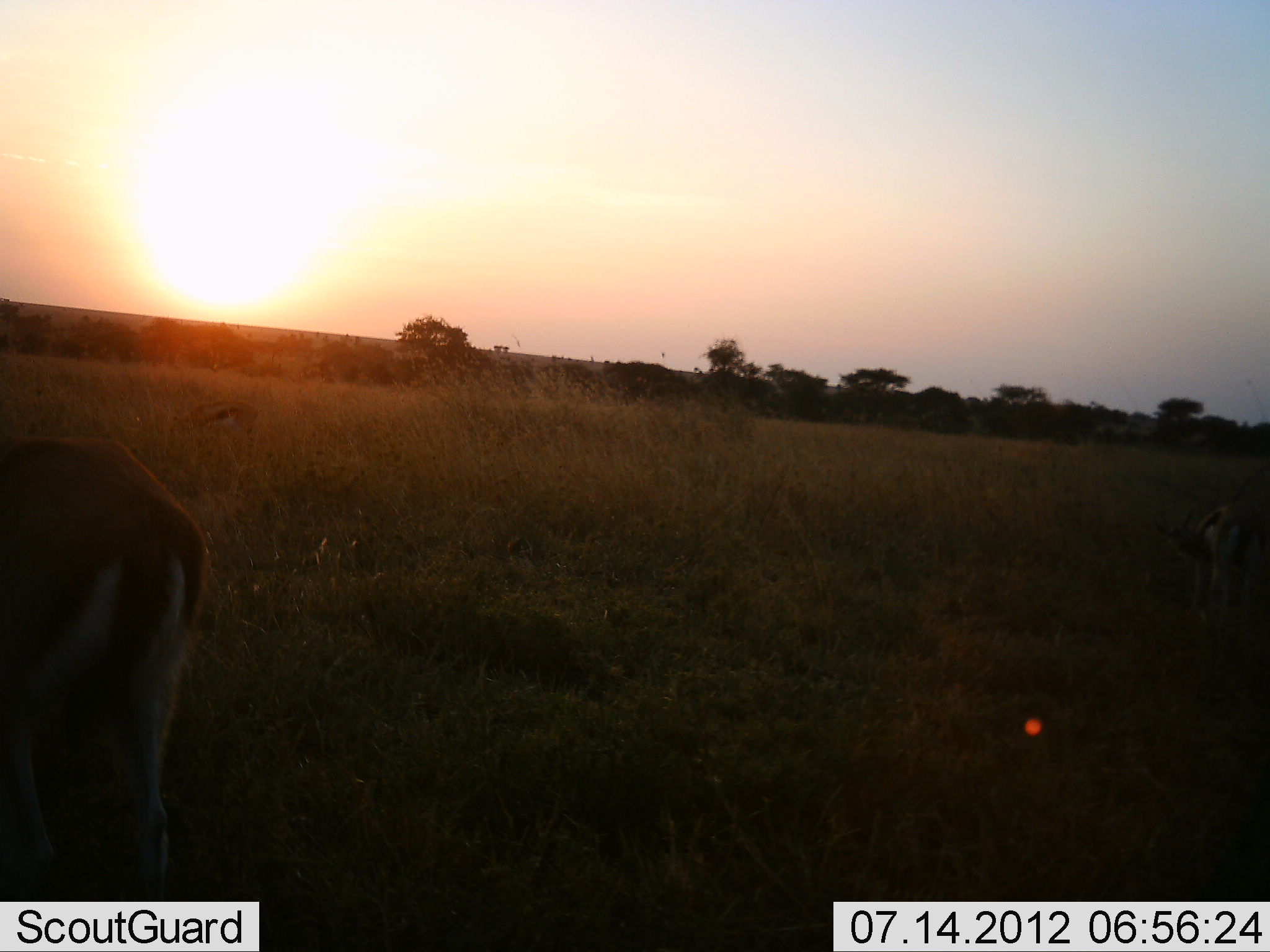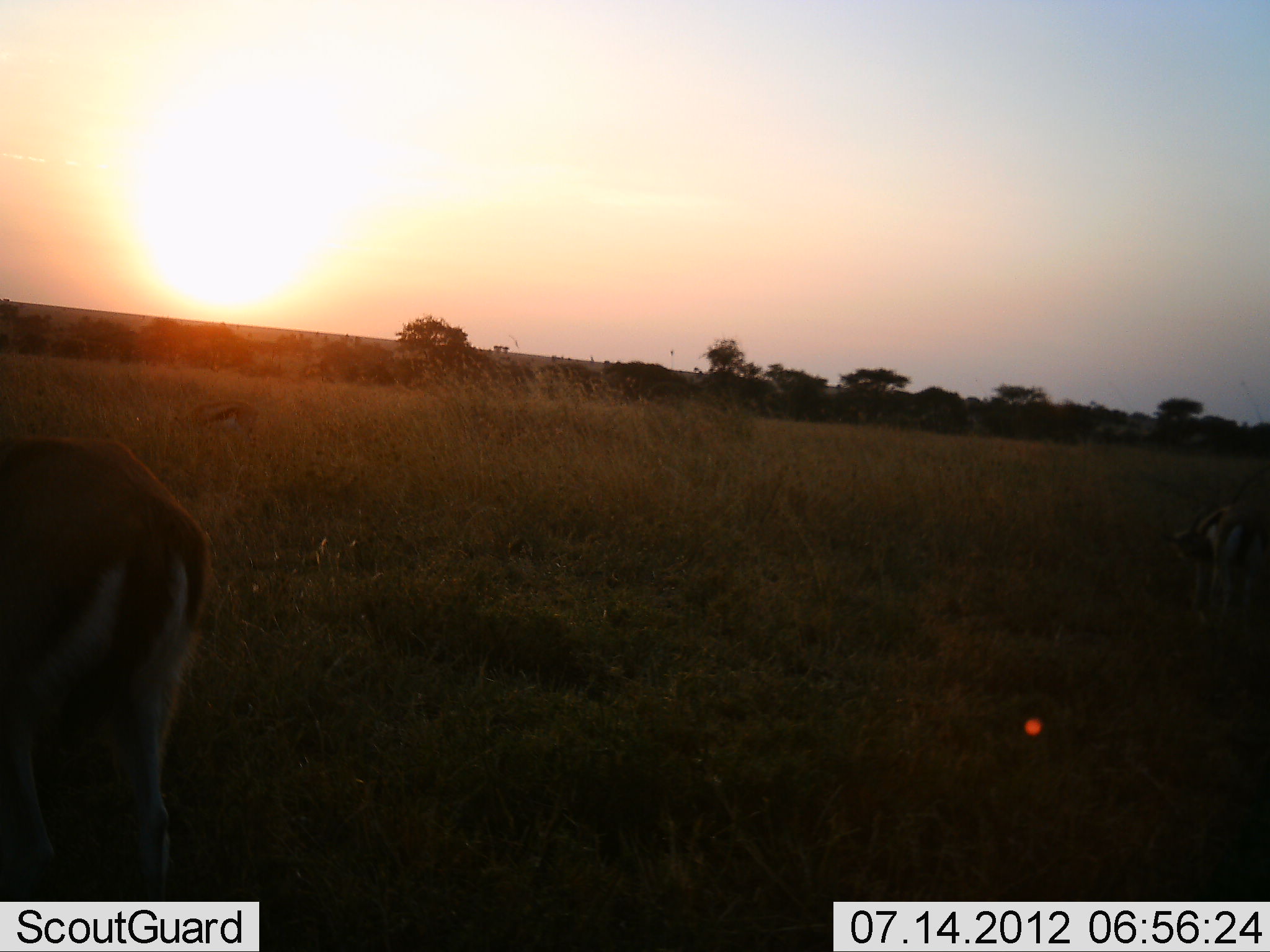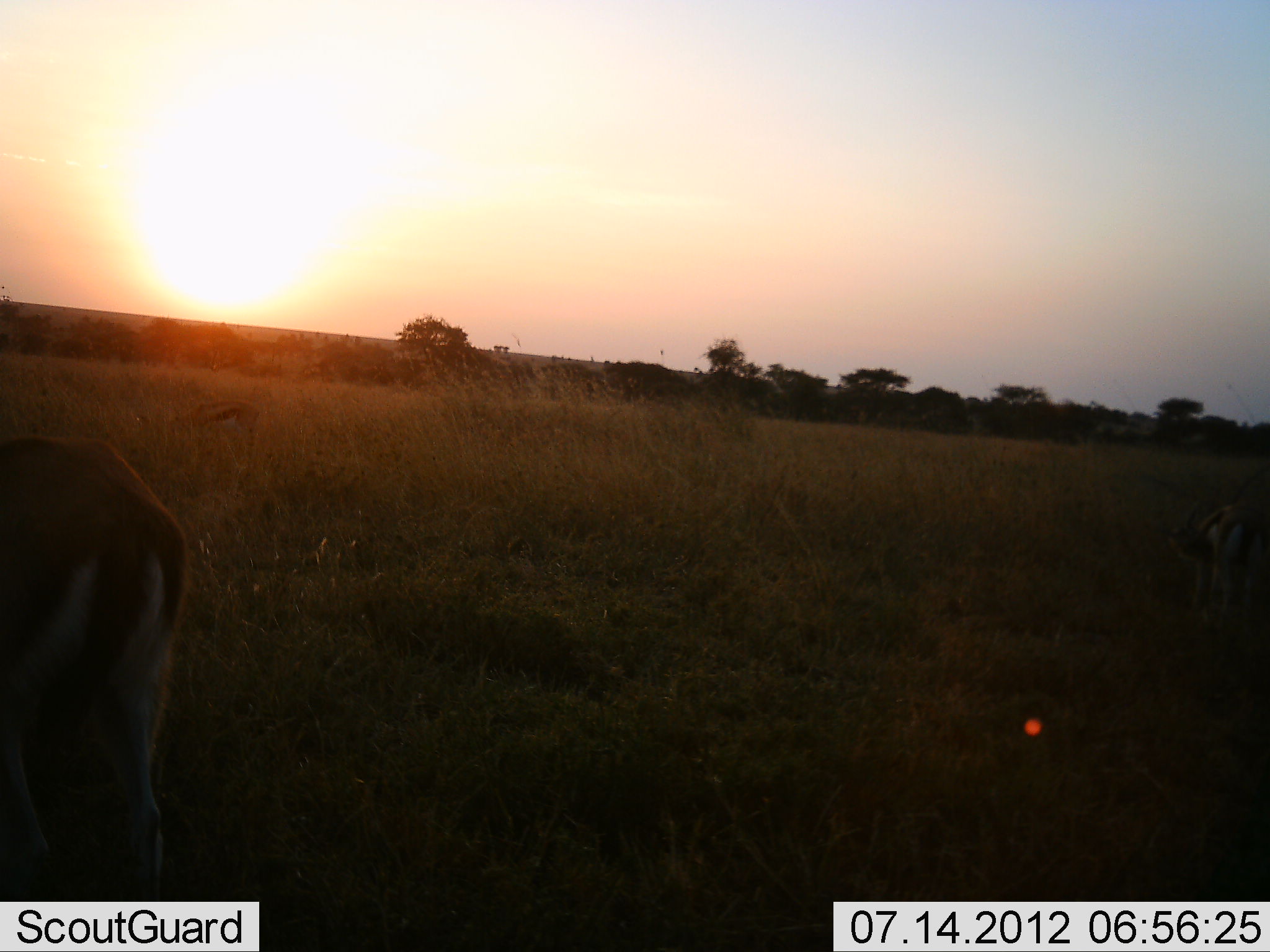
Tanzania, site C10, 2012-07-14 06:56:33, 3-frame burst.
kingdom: Animalia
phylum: Chordata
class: Mammalia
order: Artiodactyla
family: Bovidae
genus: Eudorcas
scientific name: Eudorcas thomsonii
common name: thomson's gazelle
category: gazellethomsons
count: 2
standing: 80%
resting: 0%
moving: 0%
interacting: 0%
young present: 0%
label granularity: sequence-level